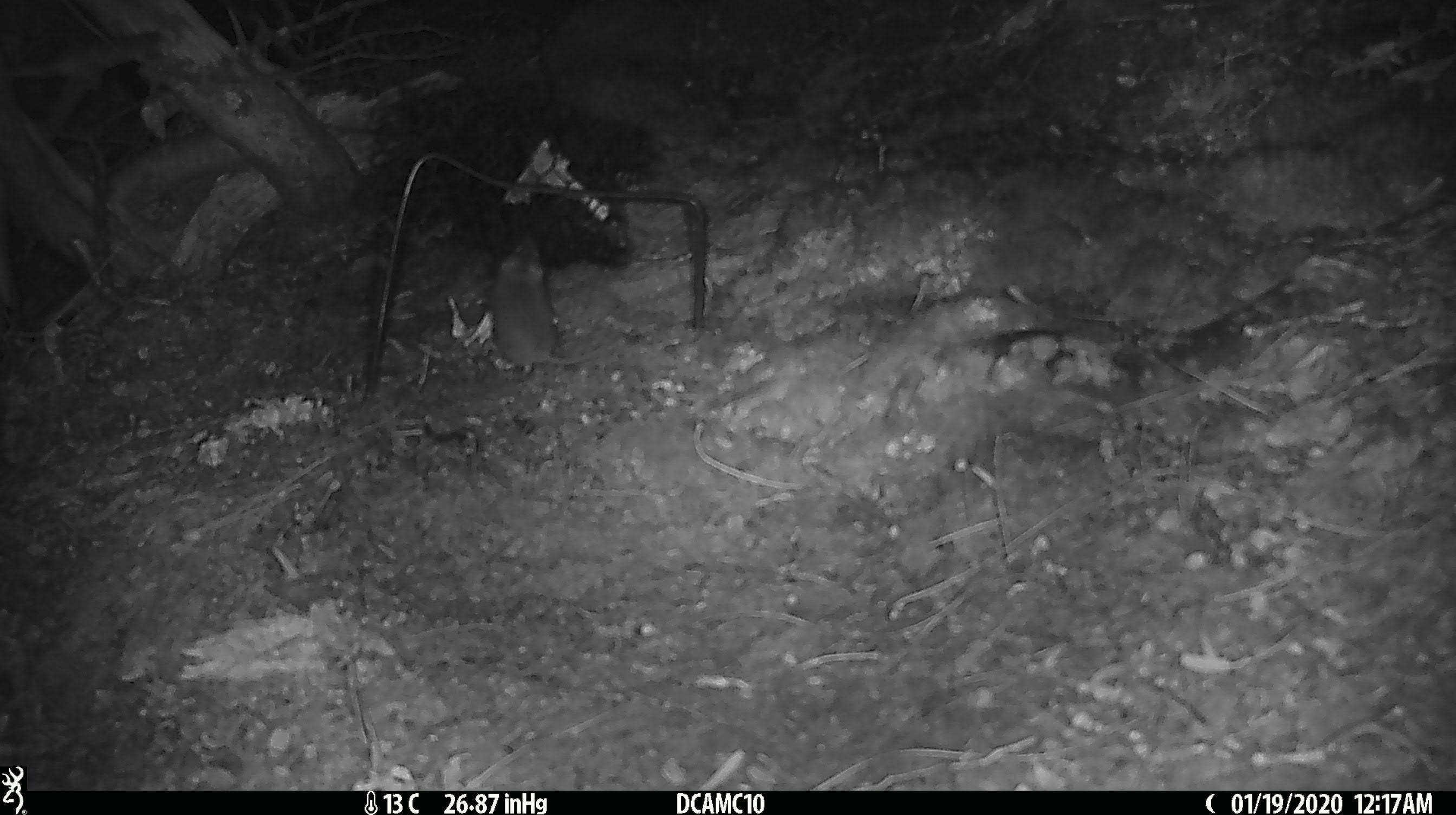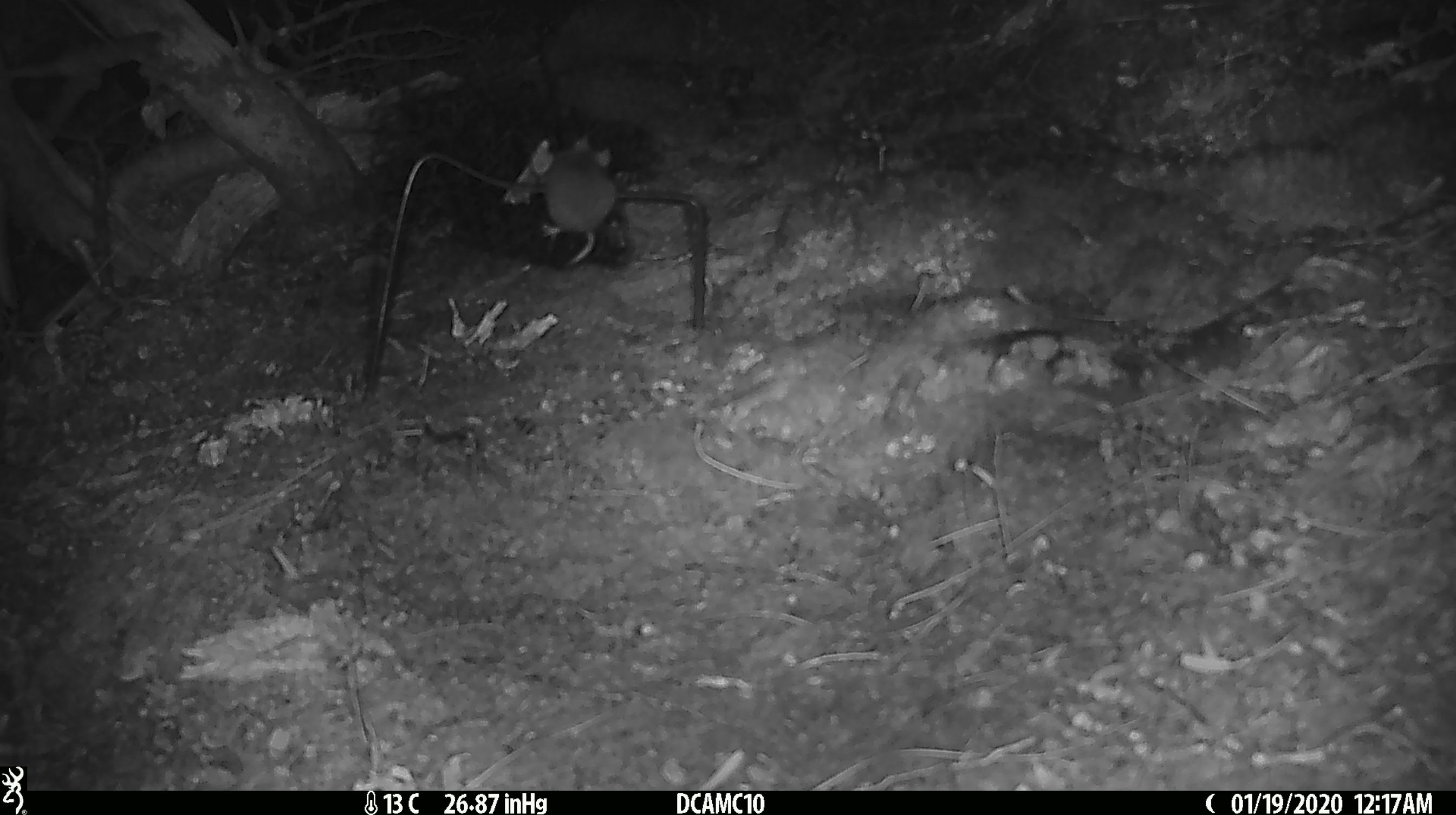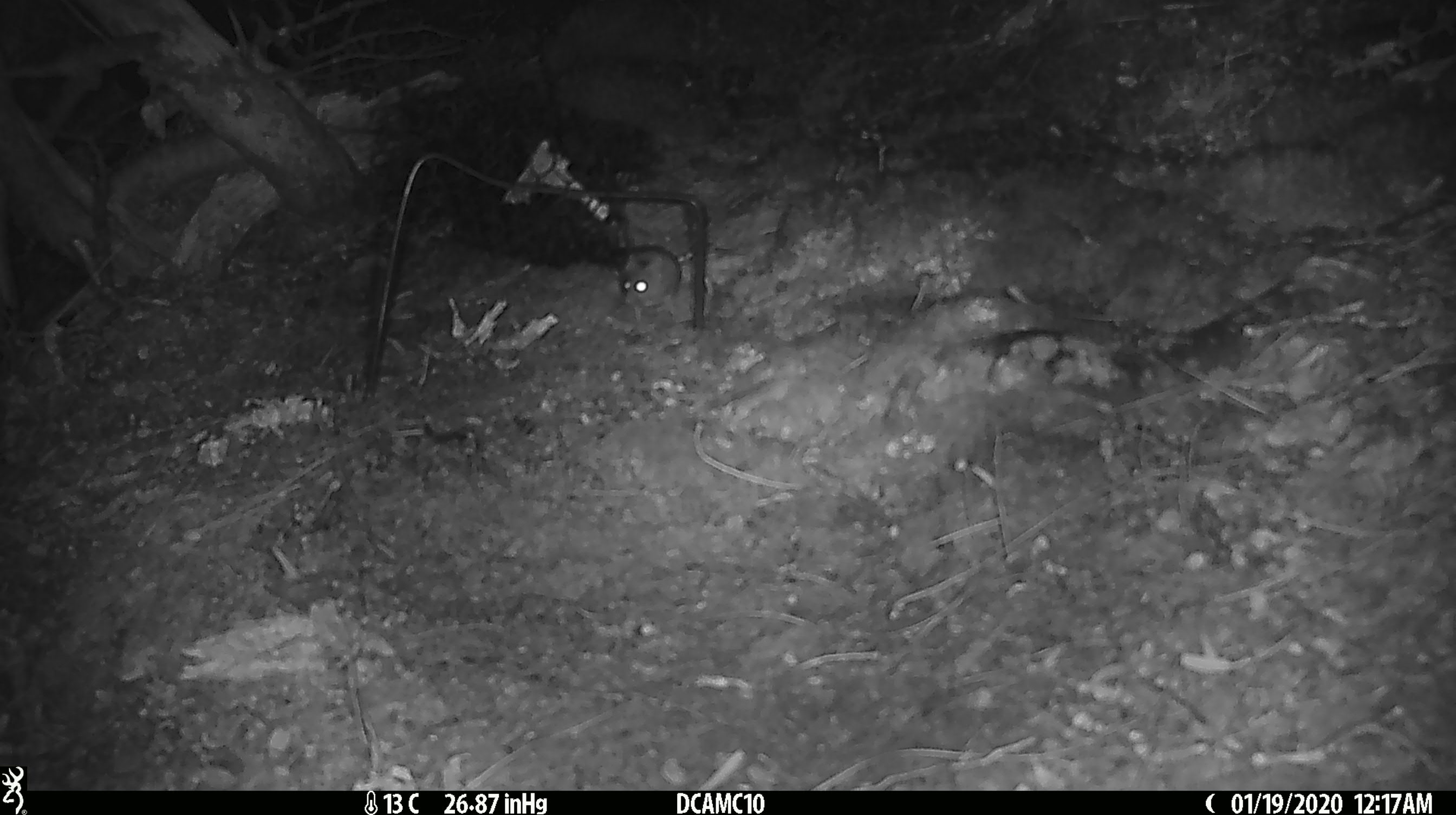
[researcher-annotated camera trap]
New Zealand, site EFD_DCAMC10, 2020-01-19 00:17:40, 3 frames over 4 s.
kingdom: Animalia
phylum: Chordata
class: Mammalia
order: Rodentia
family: Muridae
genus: Mus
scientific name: Mus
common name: mouse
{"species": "mouse (Mus)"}